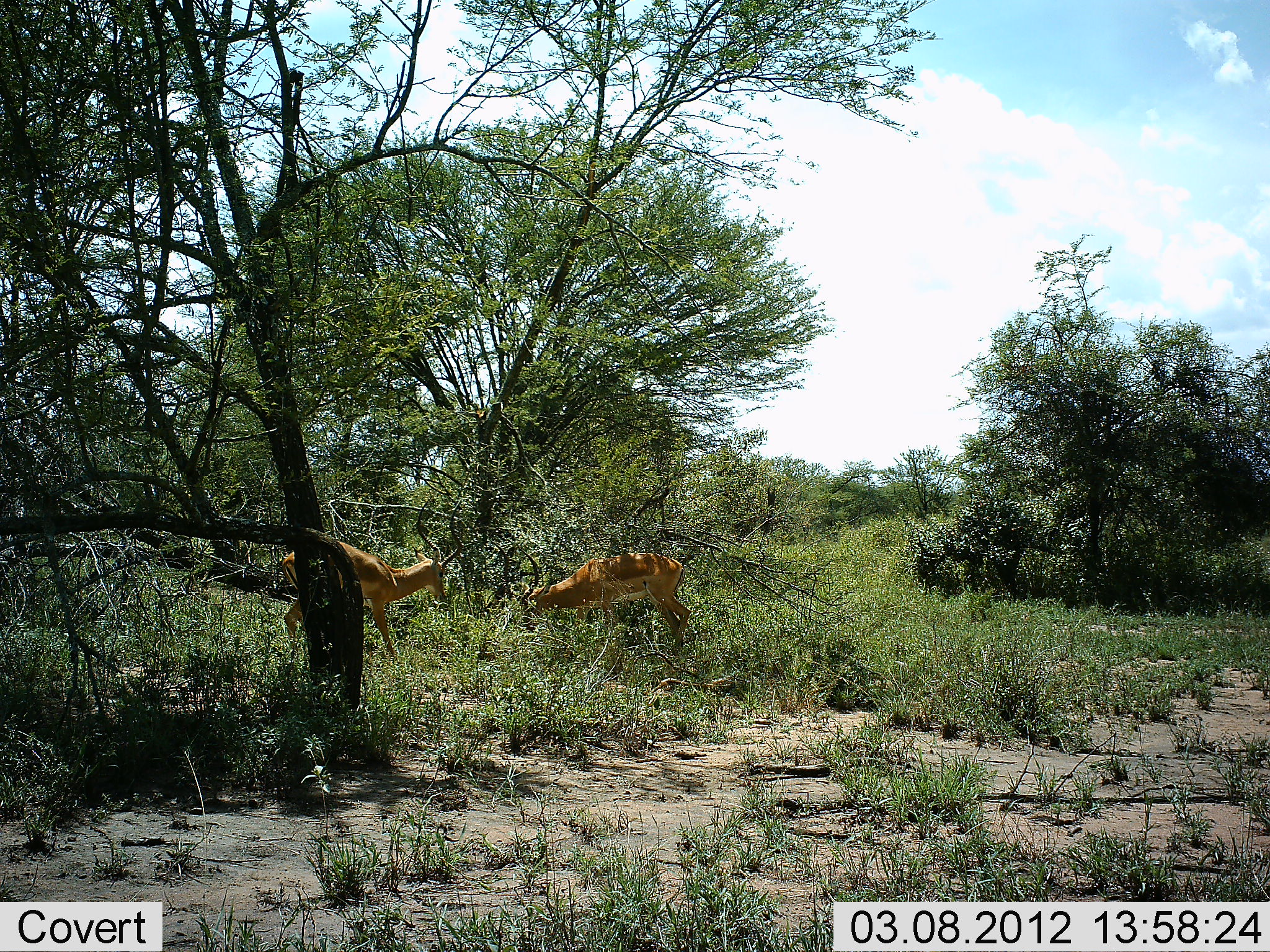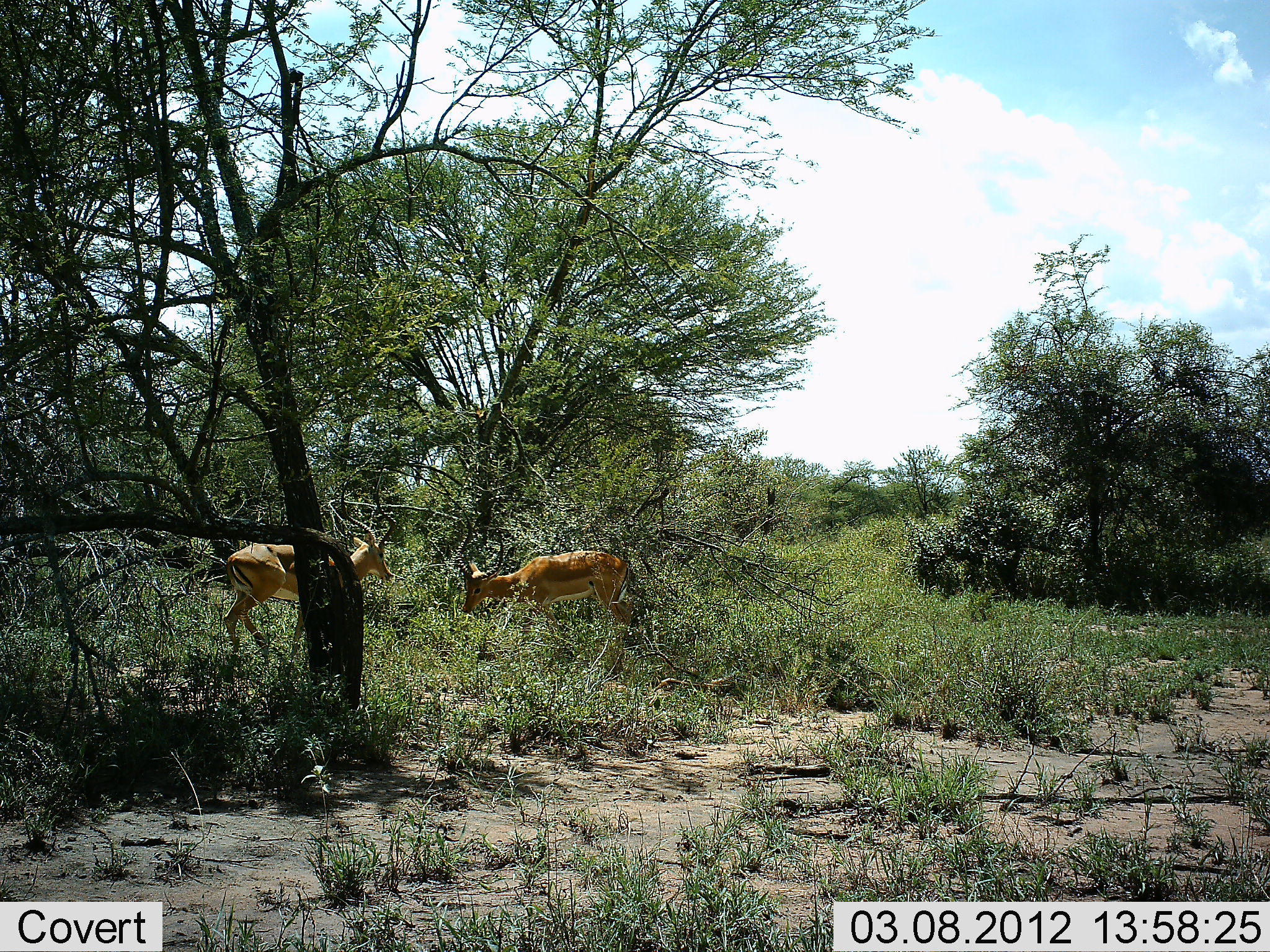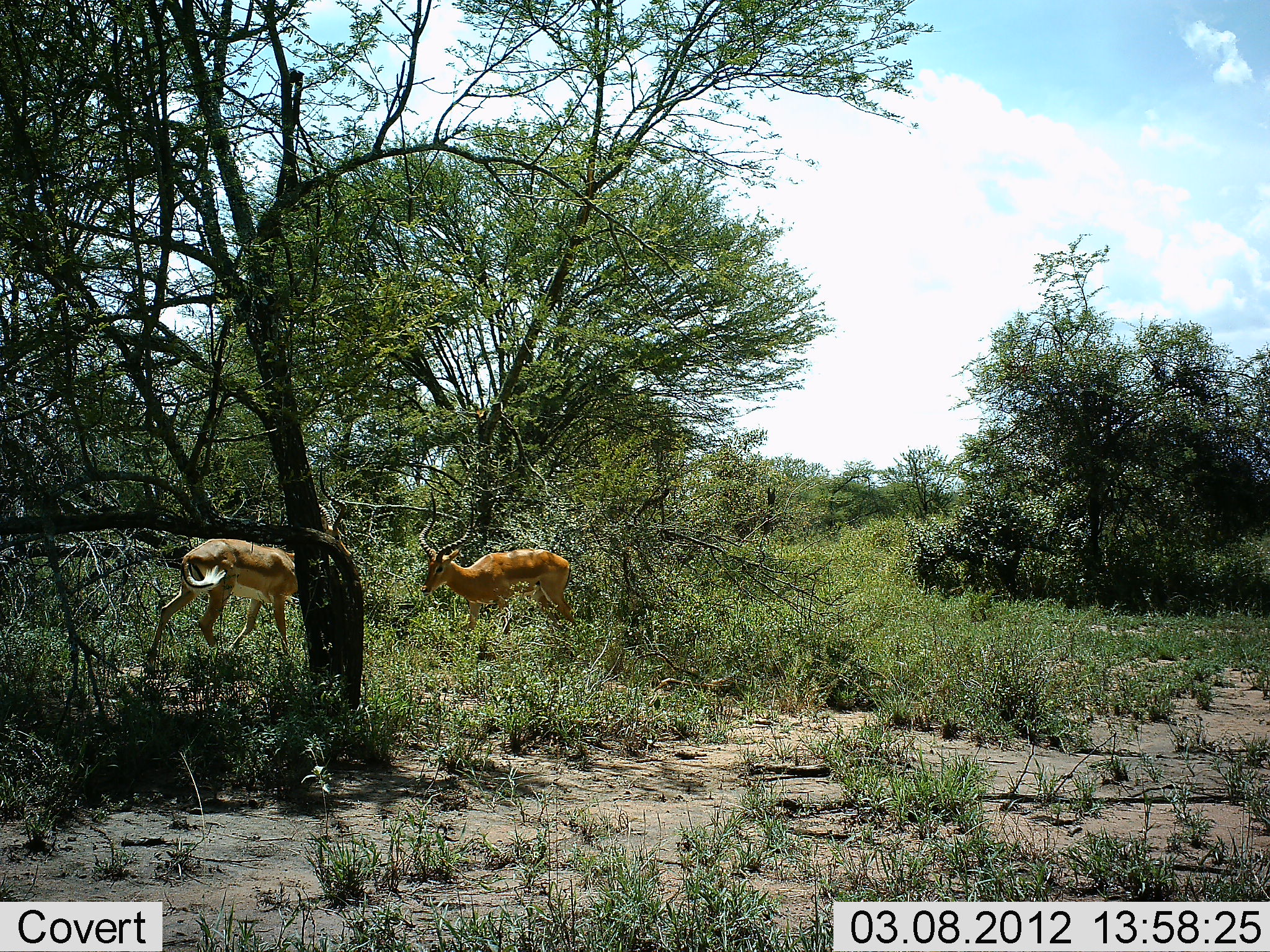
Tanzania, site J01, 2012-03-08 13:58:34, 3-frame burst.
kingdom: Animalia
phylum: Chordata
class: Mammalia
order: Artiodactyla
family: Bovidae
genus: Aepyceros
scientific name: Aepyceros melampus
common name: impala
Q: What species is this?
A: Impala (Aepyceros melampus).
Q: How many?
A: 2.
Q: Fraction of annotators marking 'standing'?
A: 18%.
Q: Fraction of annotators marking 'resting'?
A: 0%.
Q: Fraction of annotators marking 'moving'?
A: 18%.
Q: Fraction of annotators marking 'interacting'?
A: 73%.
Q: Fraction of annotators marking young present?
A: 0%.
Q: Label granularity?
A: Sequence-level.